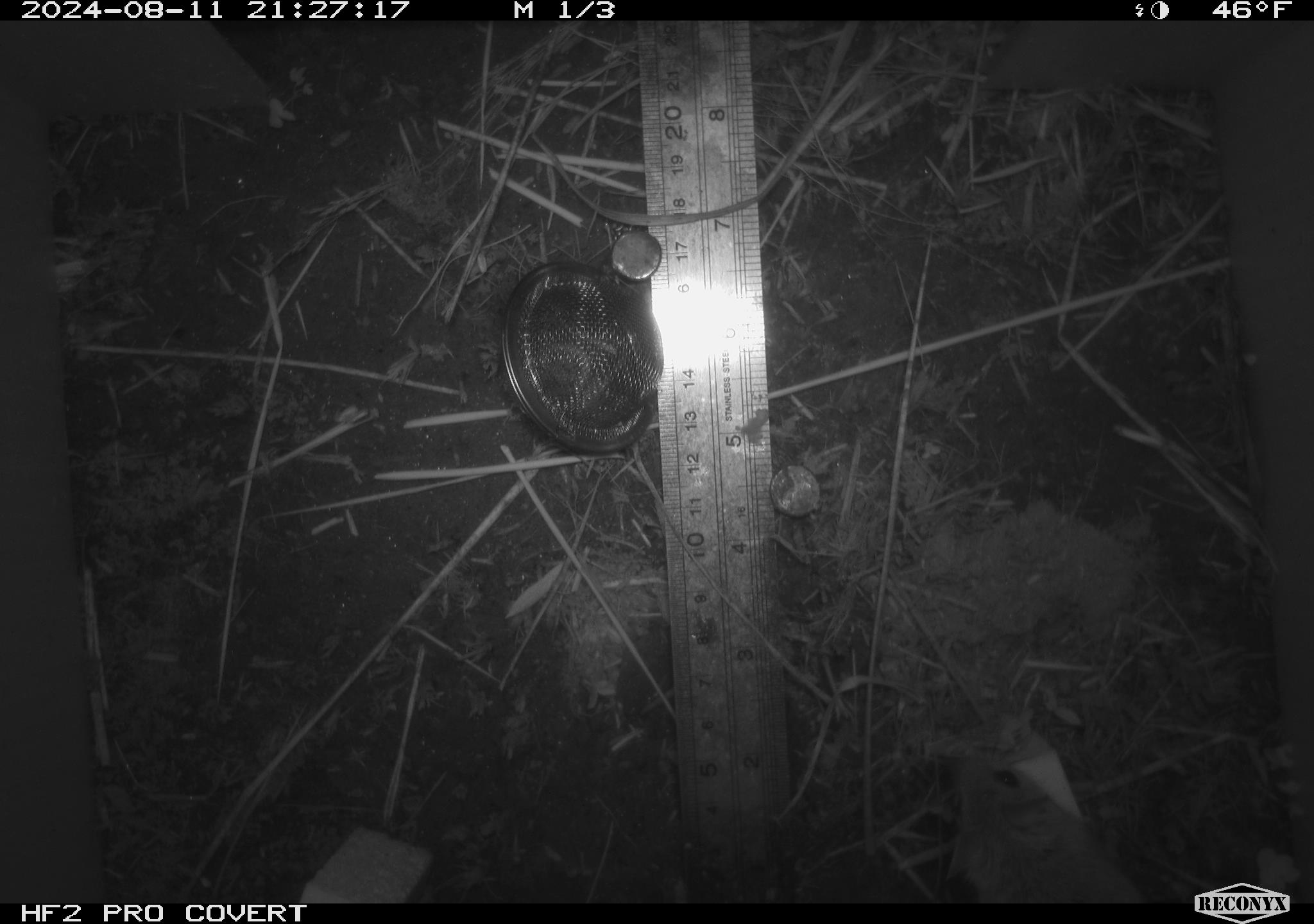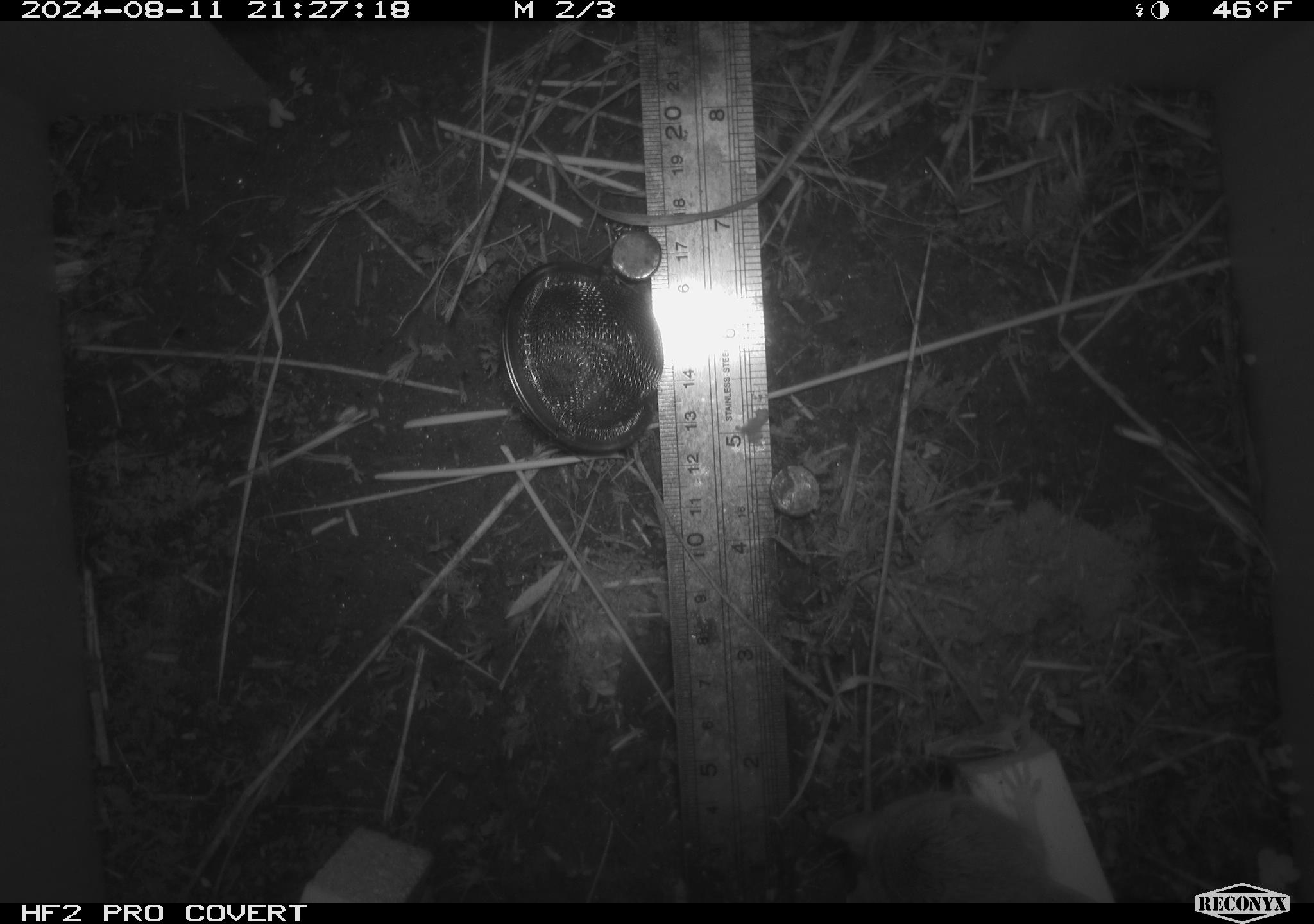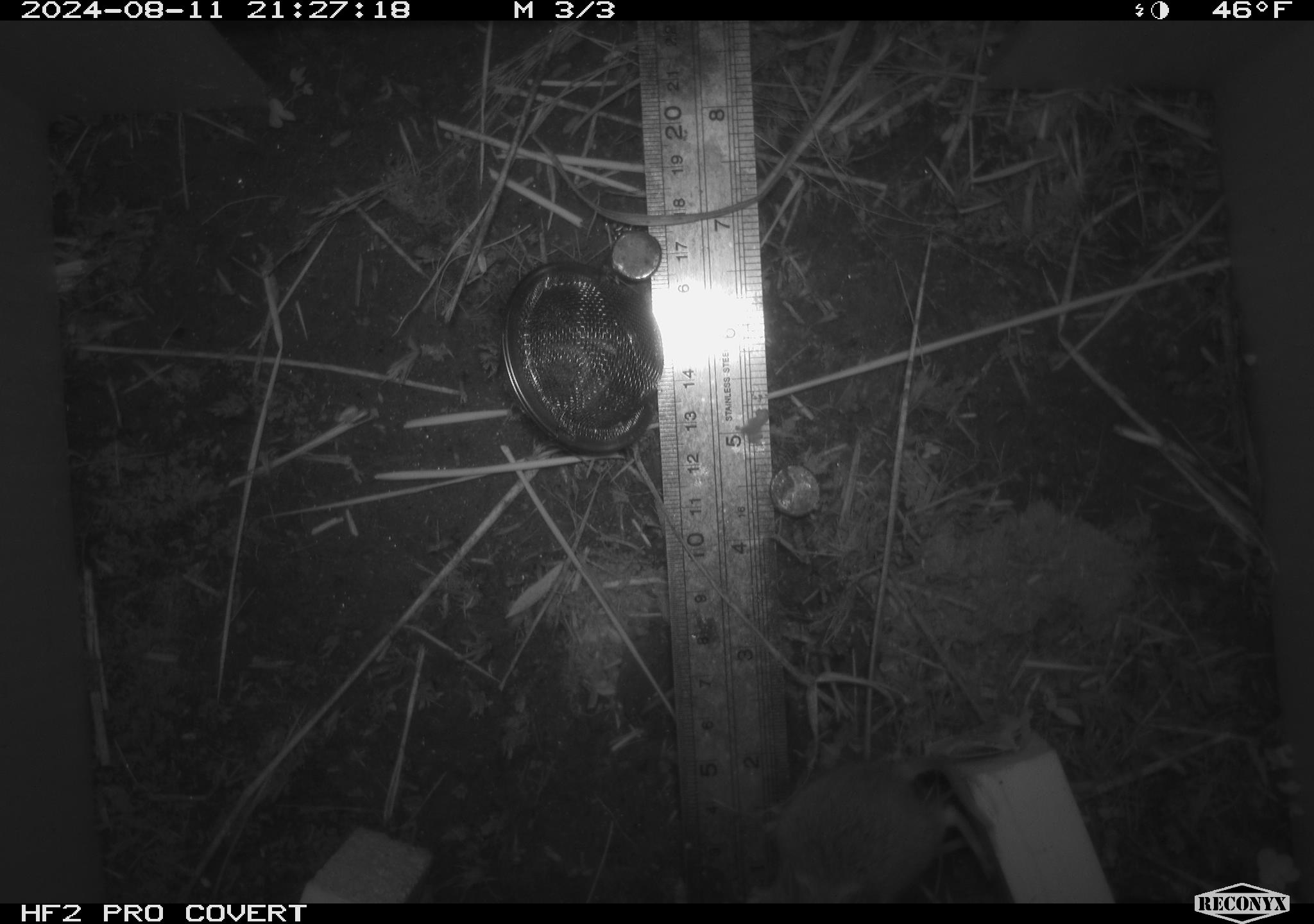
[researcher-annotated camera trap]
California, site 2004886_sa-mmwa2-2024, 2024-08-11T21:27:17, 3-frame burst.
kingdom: Animalia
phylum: Chordata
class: Mammalia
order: Rodentia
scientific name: Rodentia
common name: mouse species